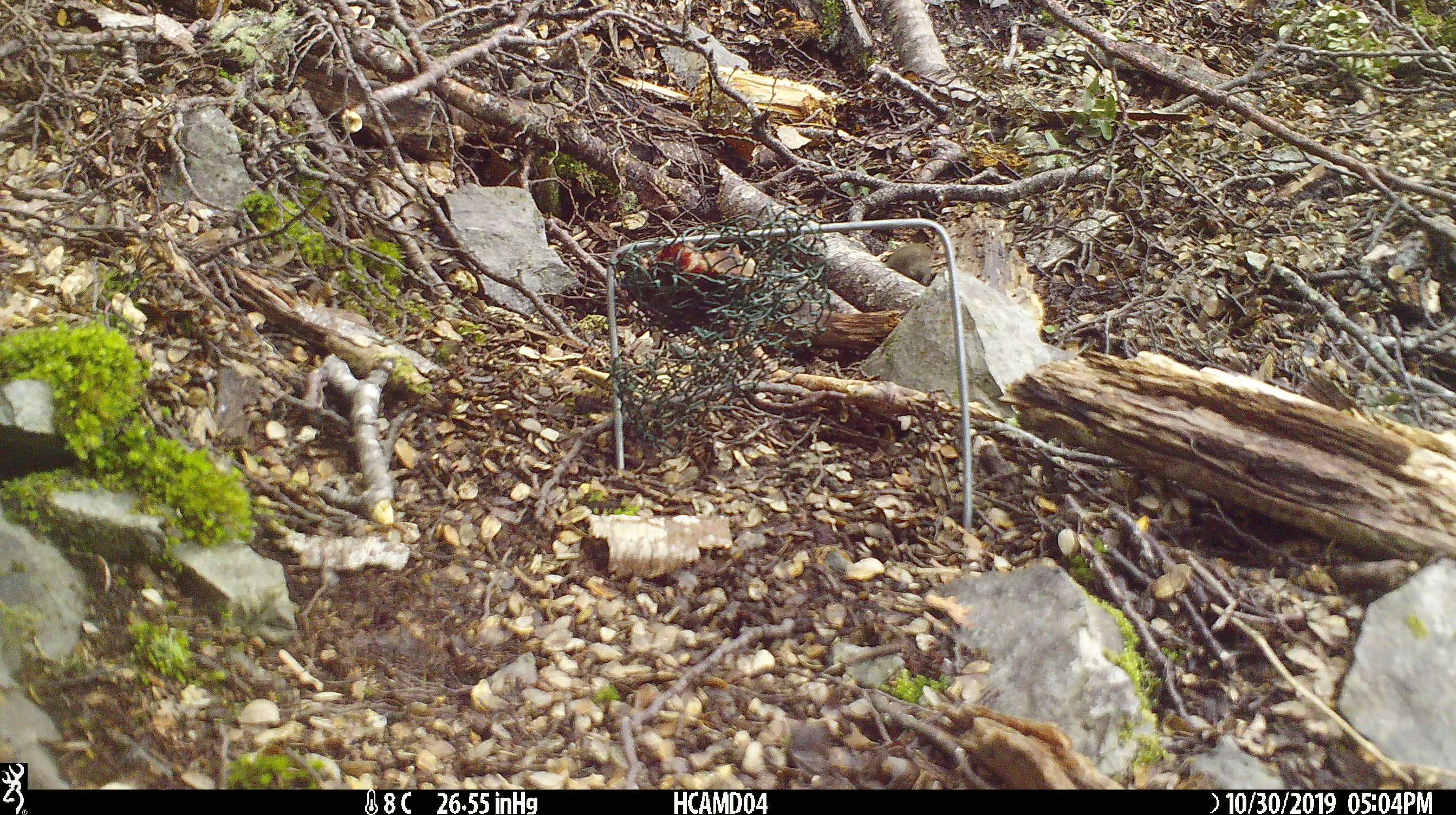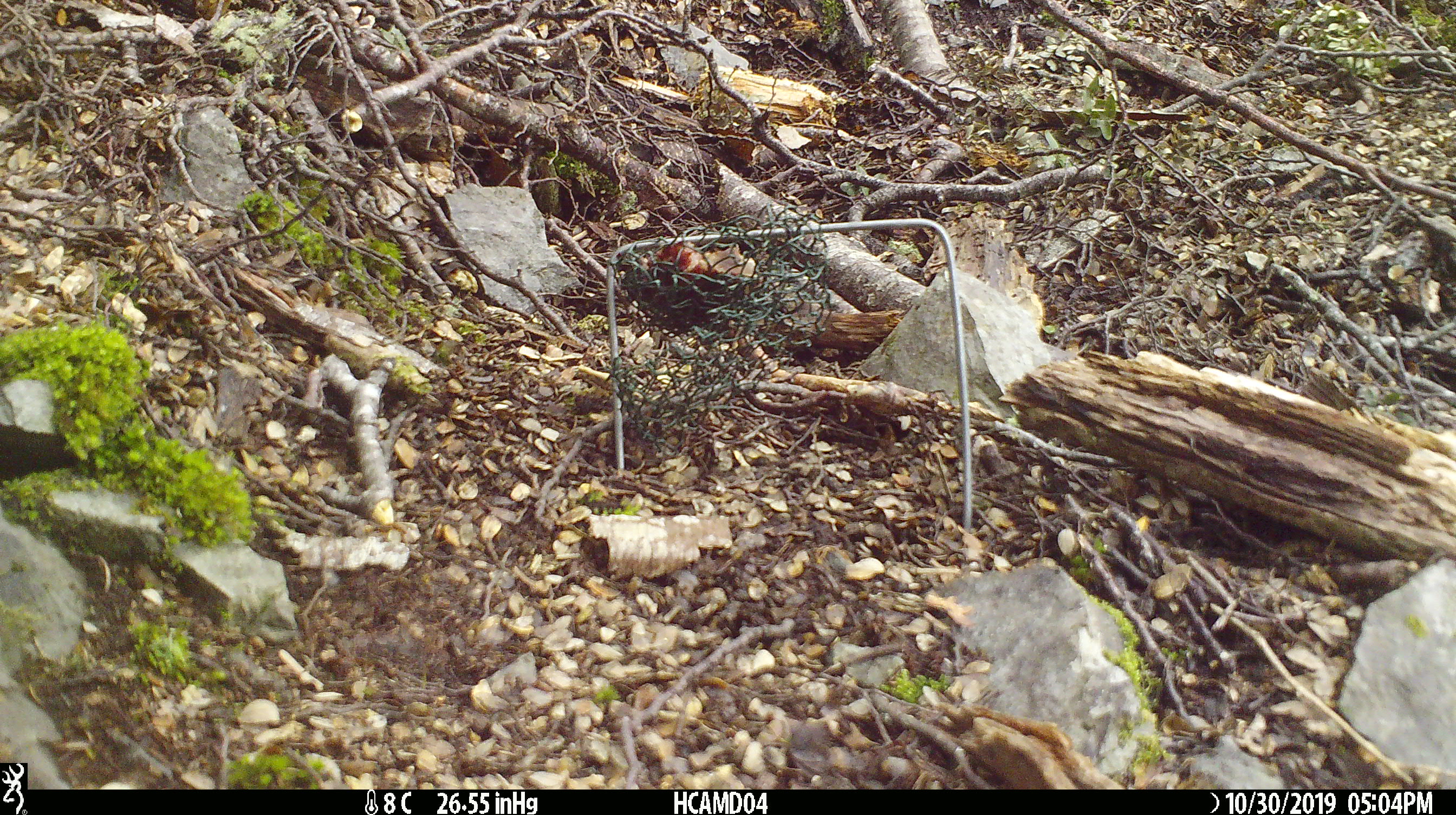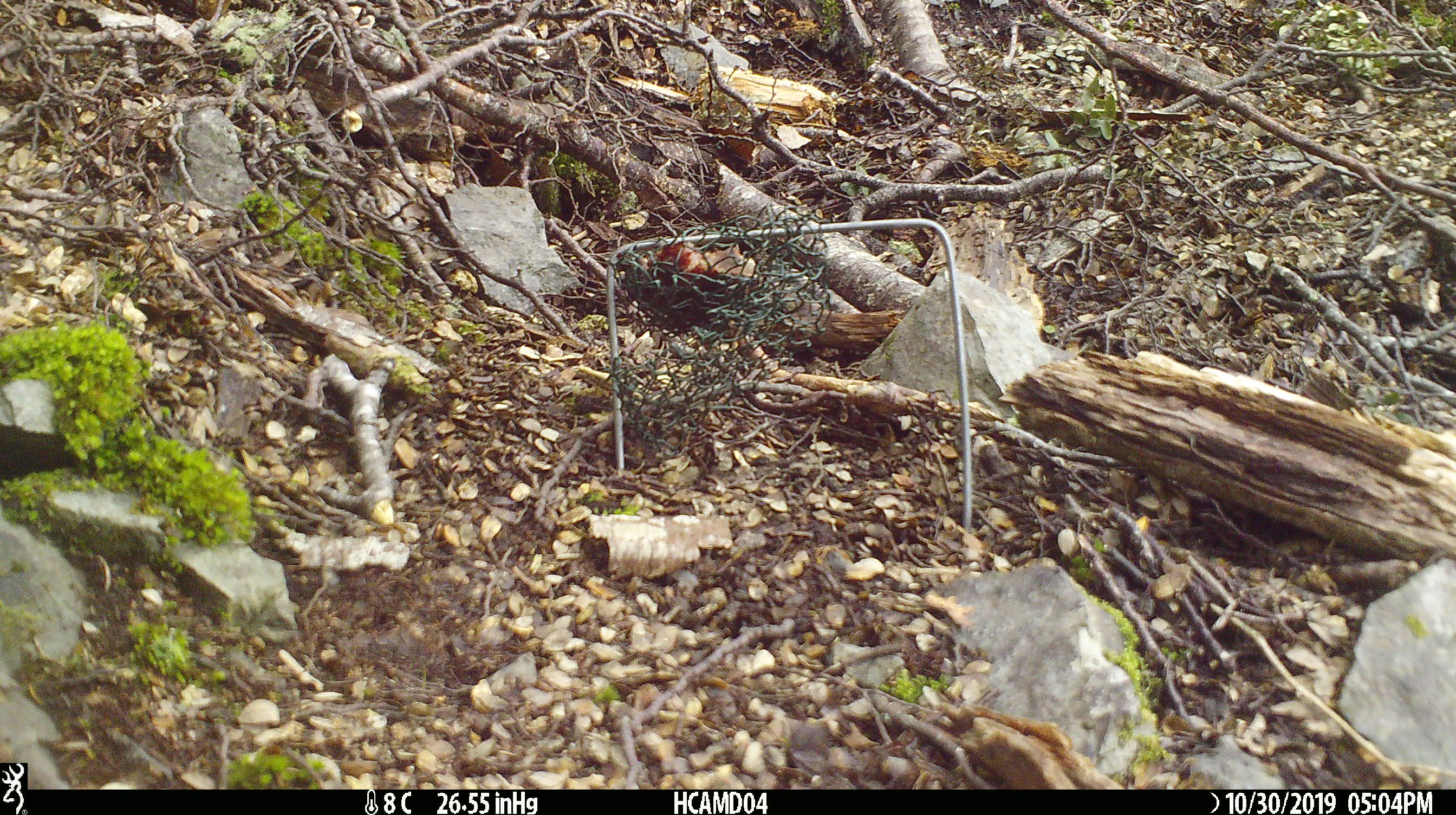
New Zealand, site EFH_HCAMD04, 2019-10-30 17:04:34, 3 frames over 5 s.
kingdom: Animalia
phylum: Chordata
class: Mammalia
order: Rodentia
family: Muridae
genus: Mus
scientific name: Mus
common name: mouse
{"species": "mouse (Mus)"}